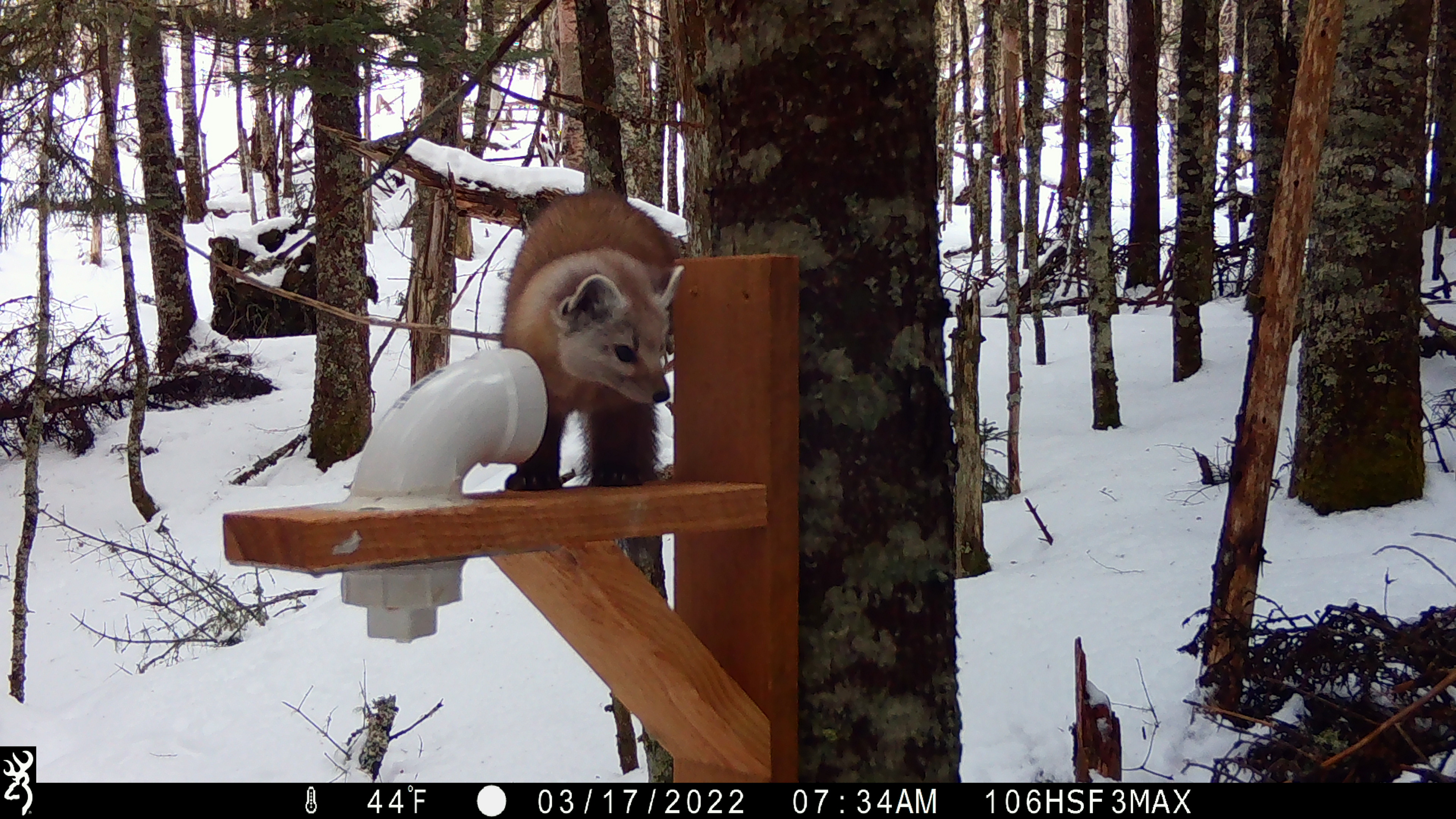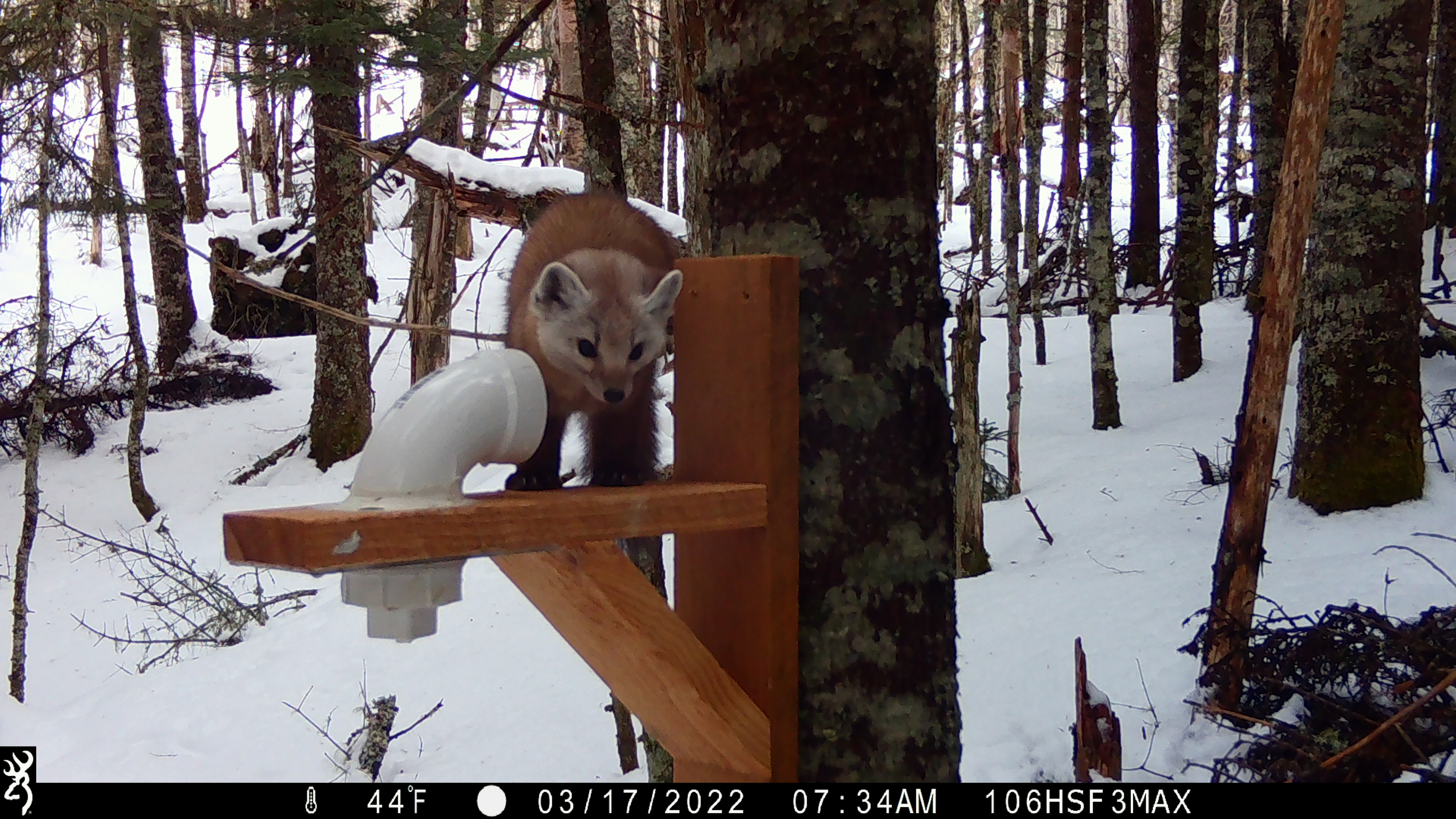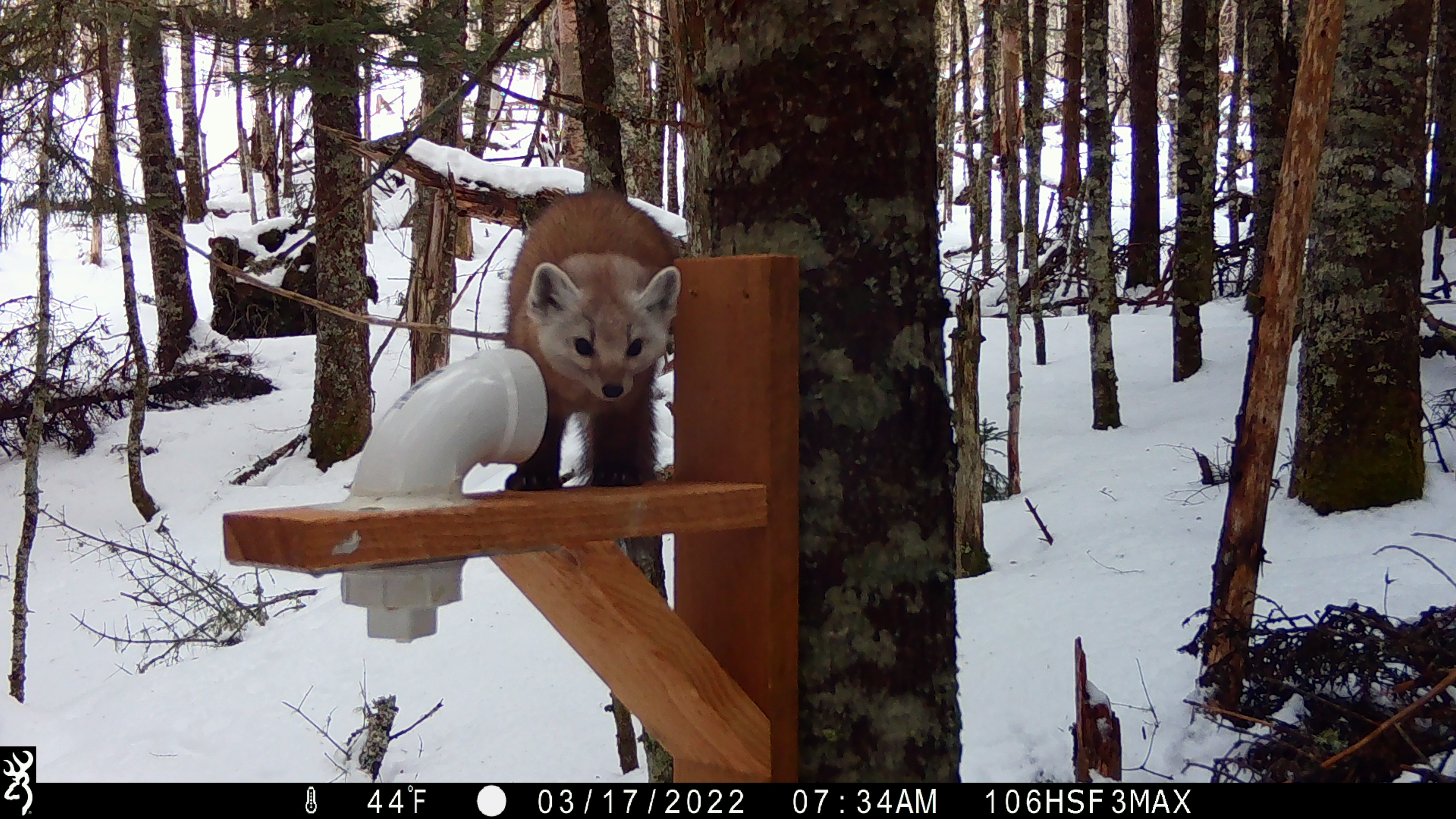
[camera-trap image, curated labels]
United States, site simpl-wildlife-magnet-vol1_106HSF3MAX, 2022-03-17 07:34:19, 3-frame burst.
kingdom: Animalia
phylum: Chordata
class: Mammalia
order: Carnivora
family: Mustelidae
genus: Martes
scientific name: Martes americana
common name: american marten